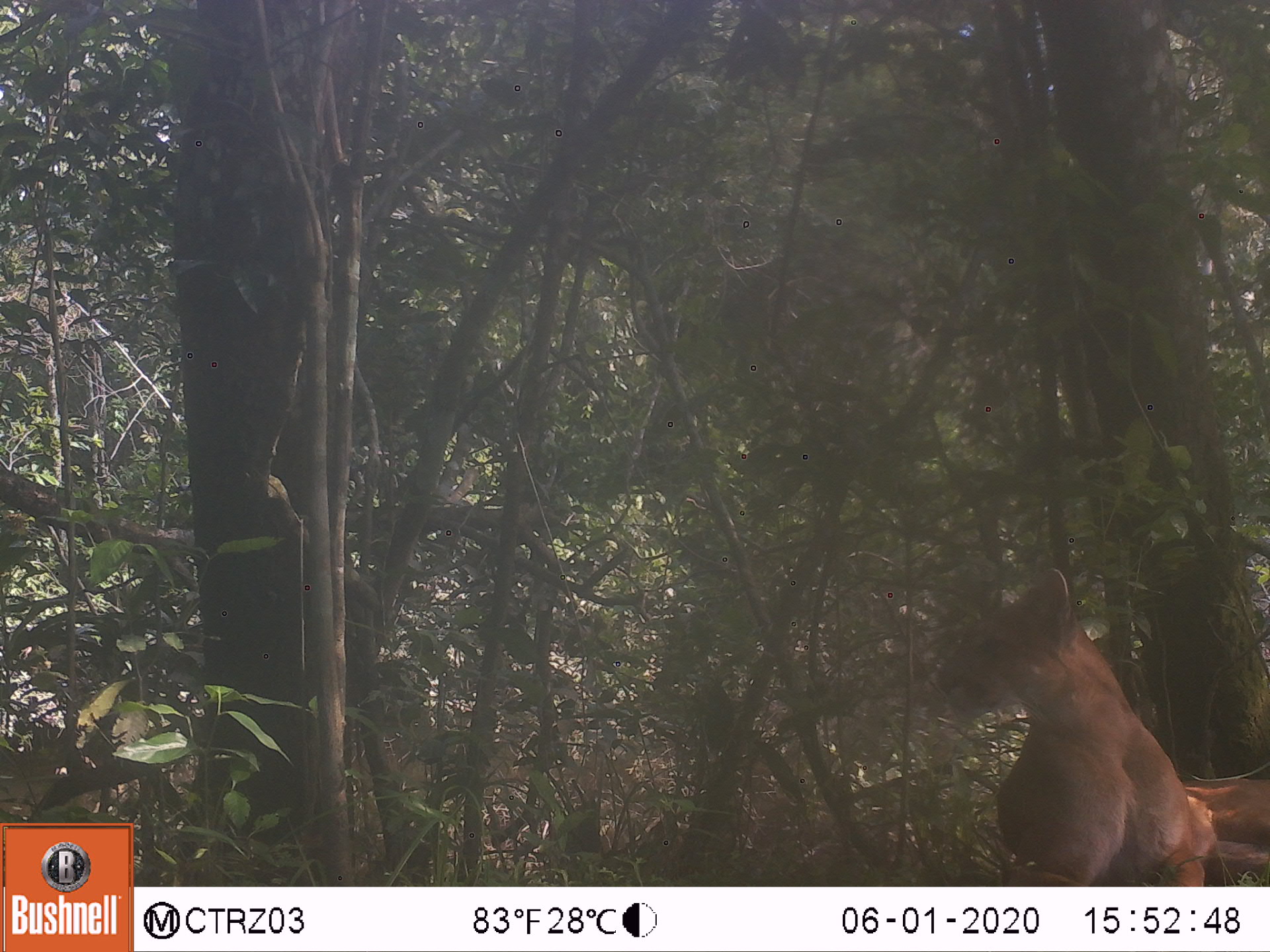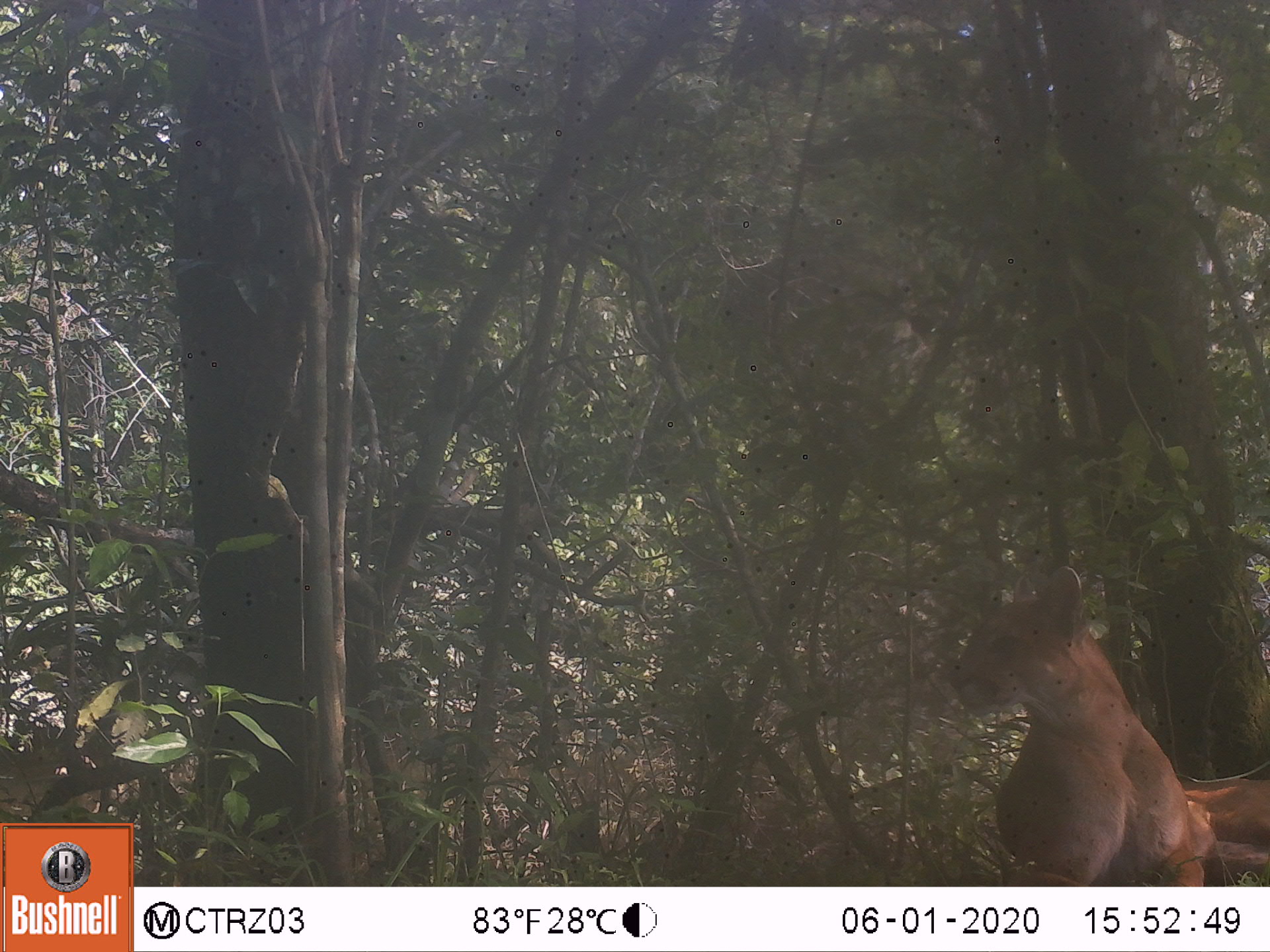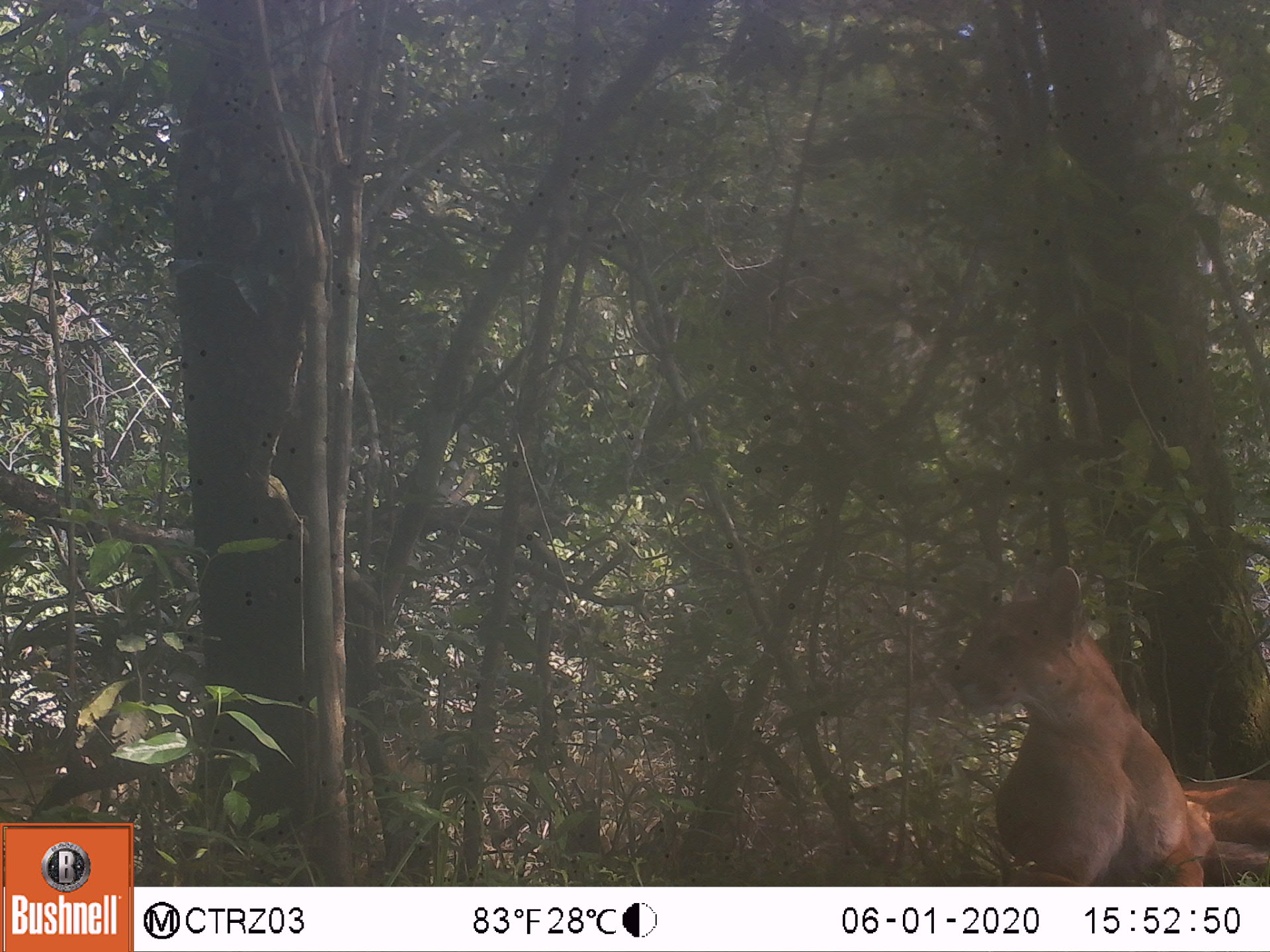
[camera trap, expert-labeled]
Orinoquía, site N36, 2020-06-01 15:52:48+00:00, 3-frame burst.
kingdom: Animalia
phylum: Chordata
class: Mammalia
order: Carnivora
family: Felidae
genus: Puma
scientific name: Puma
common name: puma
Puma.